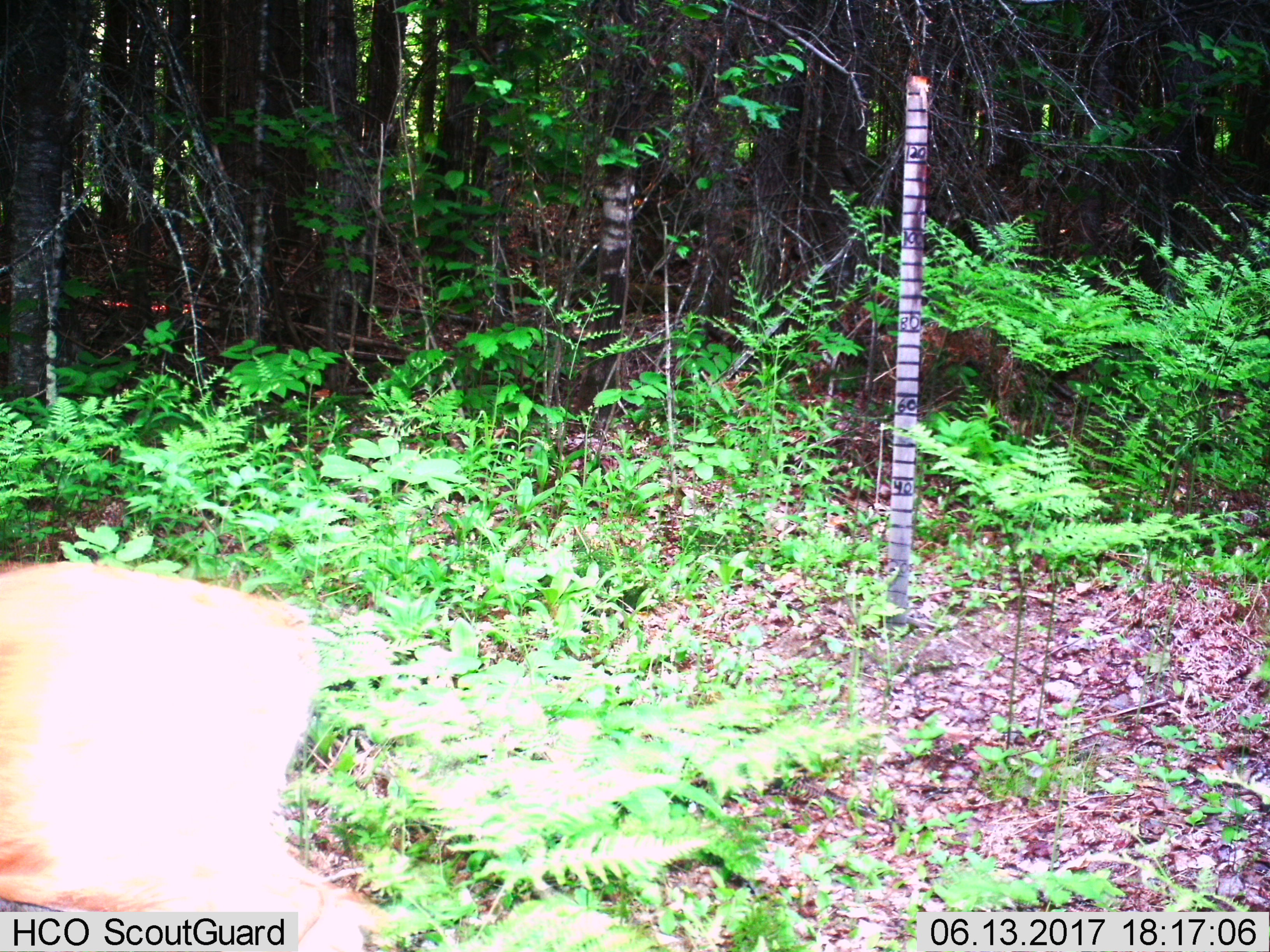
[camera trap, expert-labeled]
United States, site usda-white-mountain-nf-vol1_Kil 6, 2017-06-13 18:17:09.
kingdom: Animalia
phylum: Chordata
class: Mammalia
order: Artiodactyla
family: Cervidae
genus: Odocoileus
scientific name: Odocoileus virginianus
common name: white-tailed deer